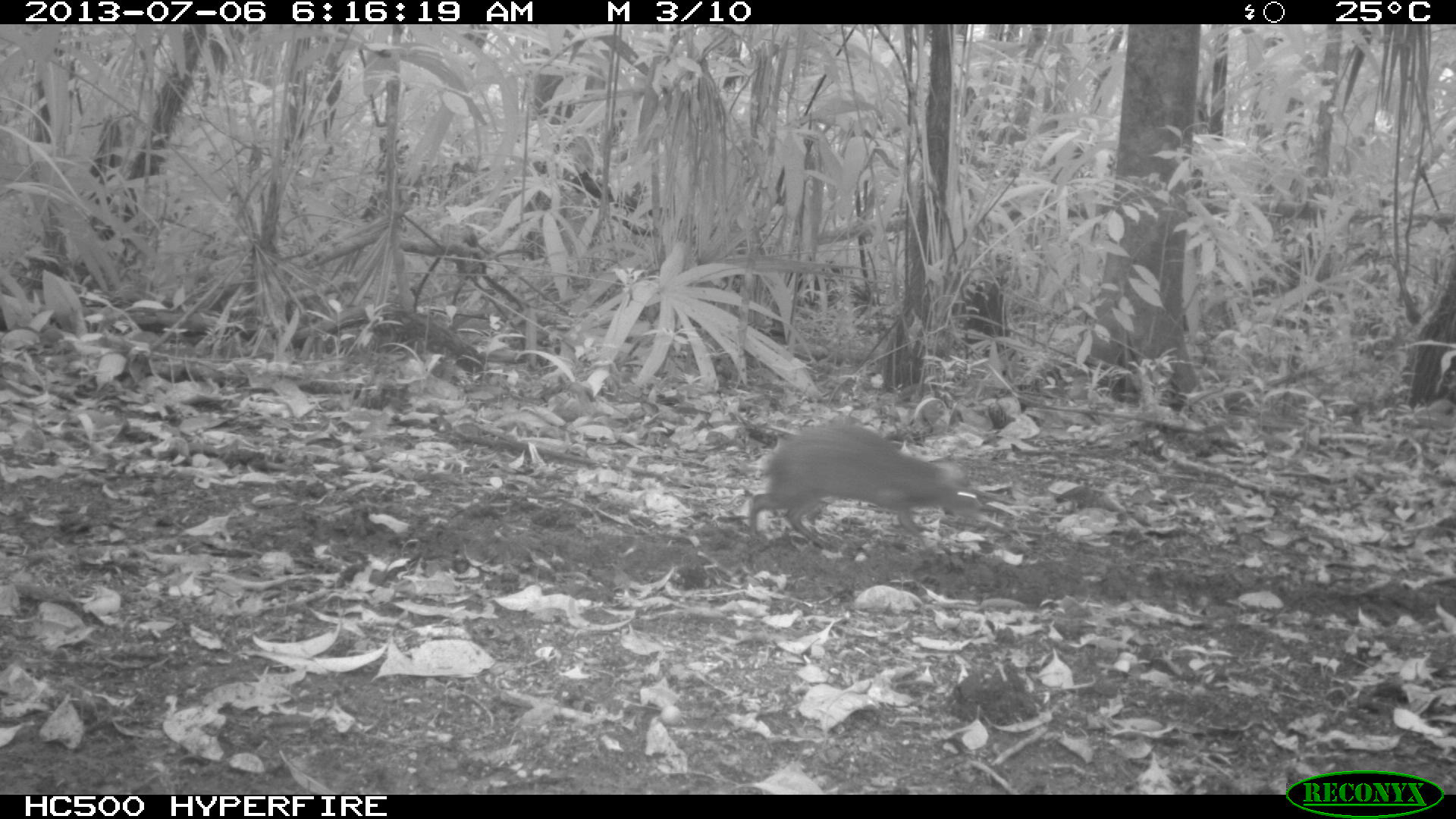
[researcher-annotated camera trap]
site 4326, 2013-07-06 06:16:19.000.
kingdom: Animalia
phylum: Chordata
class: Mammalia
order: Rodentia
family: Dasyproctidae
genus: Dasyprocta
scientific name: Dasyprocta punctata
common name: central american agouti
Dasyprocta punctata (central american agouti), count 1.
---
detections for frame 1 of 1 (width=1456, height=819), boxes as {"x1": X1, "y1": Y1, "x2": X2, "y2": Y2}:
dasyprocta punctata: {"x1": 746, "y1": 422, "x2": 983, "y2": 549}